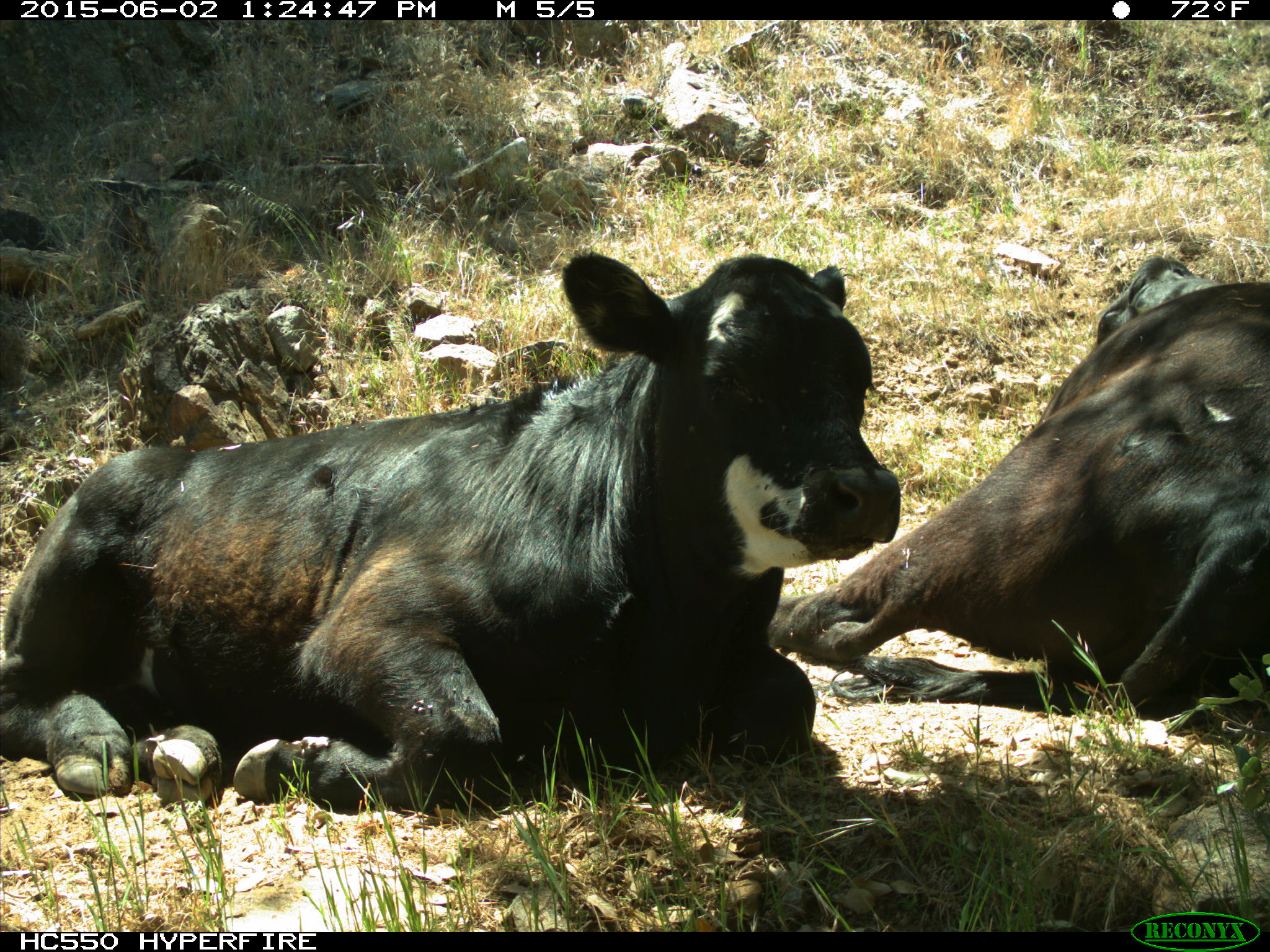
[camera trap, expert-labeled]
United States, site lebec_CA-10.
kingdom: Animalia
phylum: Chordata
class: Mammalia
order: Artiodactyla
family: Bovidae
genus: Bos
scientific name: Bos taurus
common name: domestic cow